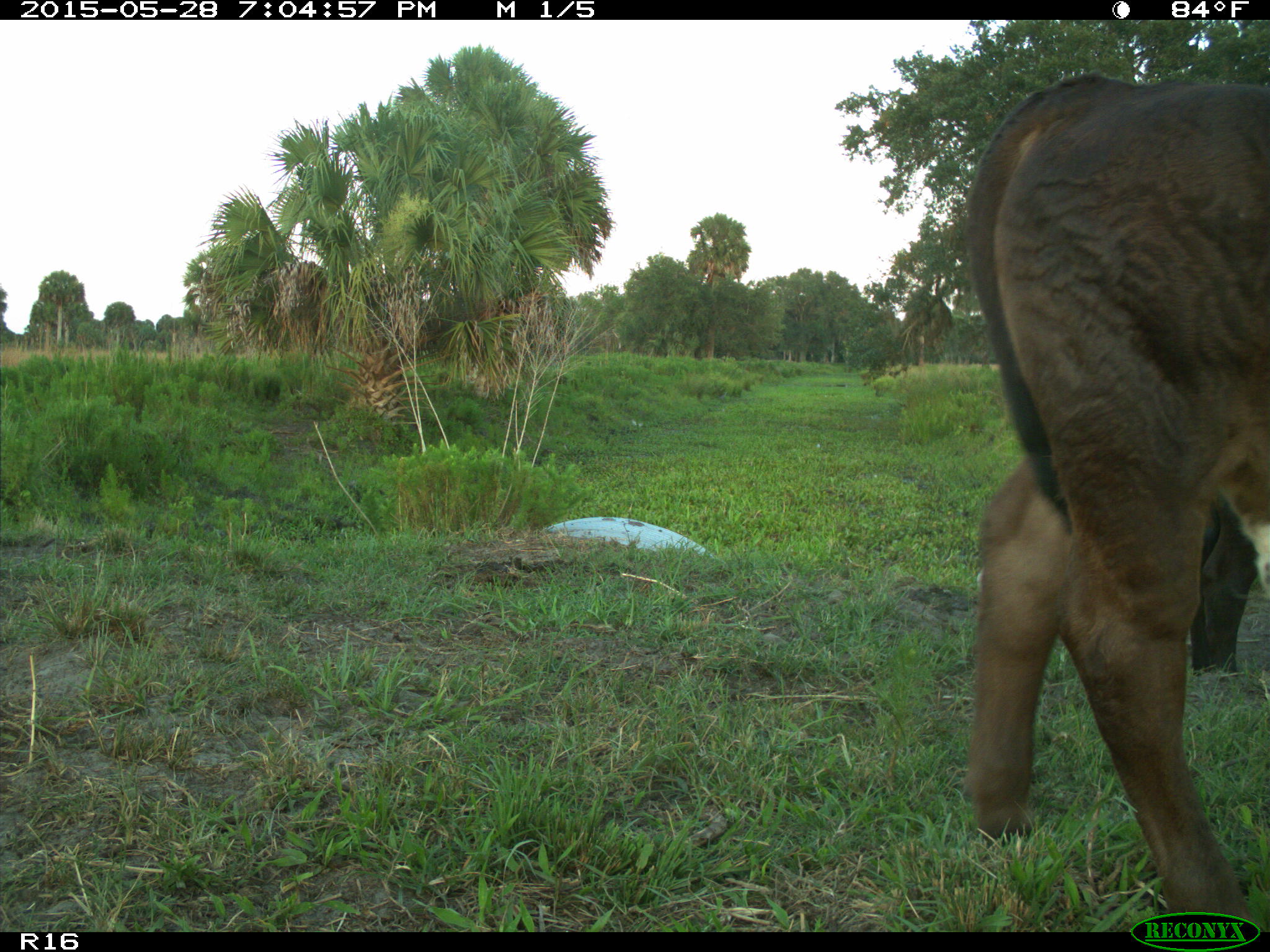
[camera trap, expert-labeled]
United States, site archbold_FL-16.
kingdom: Animalia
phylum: Chordata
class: Mammalia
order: Artiodactyla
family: Bovidae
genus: Bos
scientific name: Bos taurus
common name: domestic cow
Bos taurus (domestic cow).